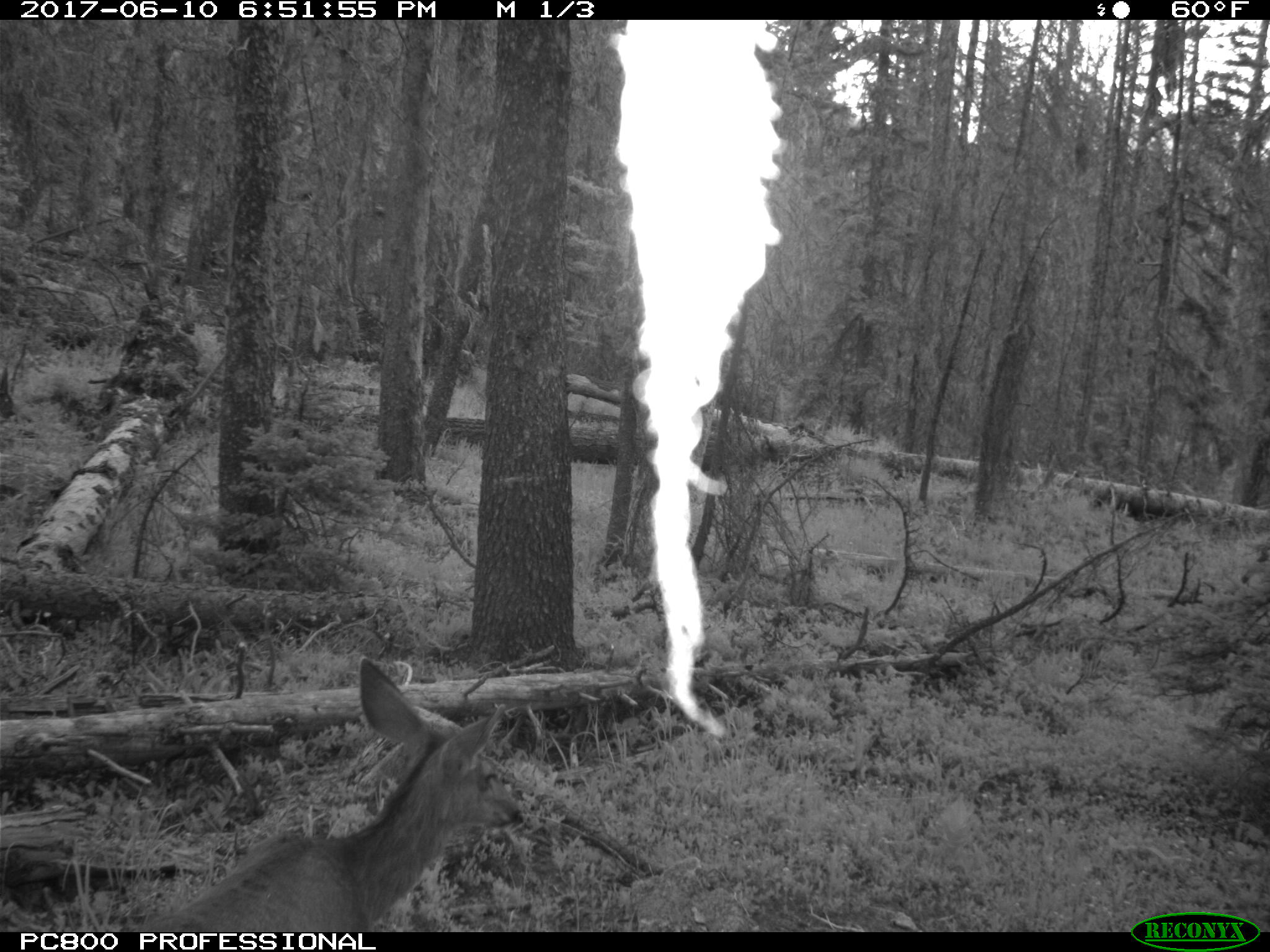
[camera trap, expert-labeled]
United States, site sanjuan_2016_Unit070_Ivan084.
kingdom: Animalia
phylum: Chordata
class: Mammalia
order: Artiodactyla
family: Cervidae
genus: Odocoileus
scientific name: Odocoileus hemionus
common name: mule deer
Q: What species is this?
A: Odocoileus hemionus (mule deer).